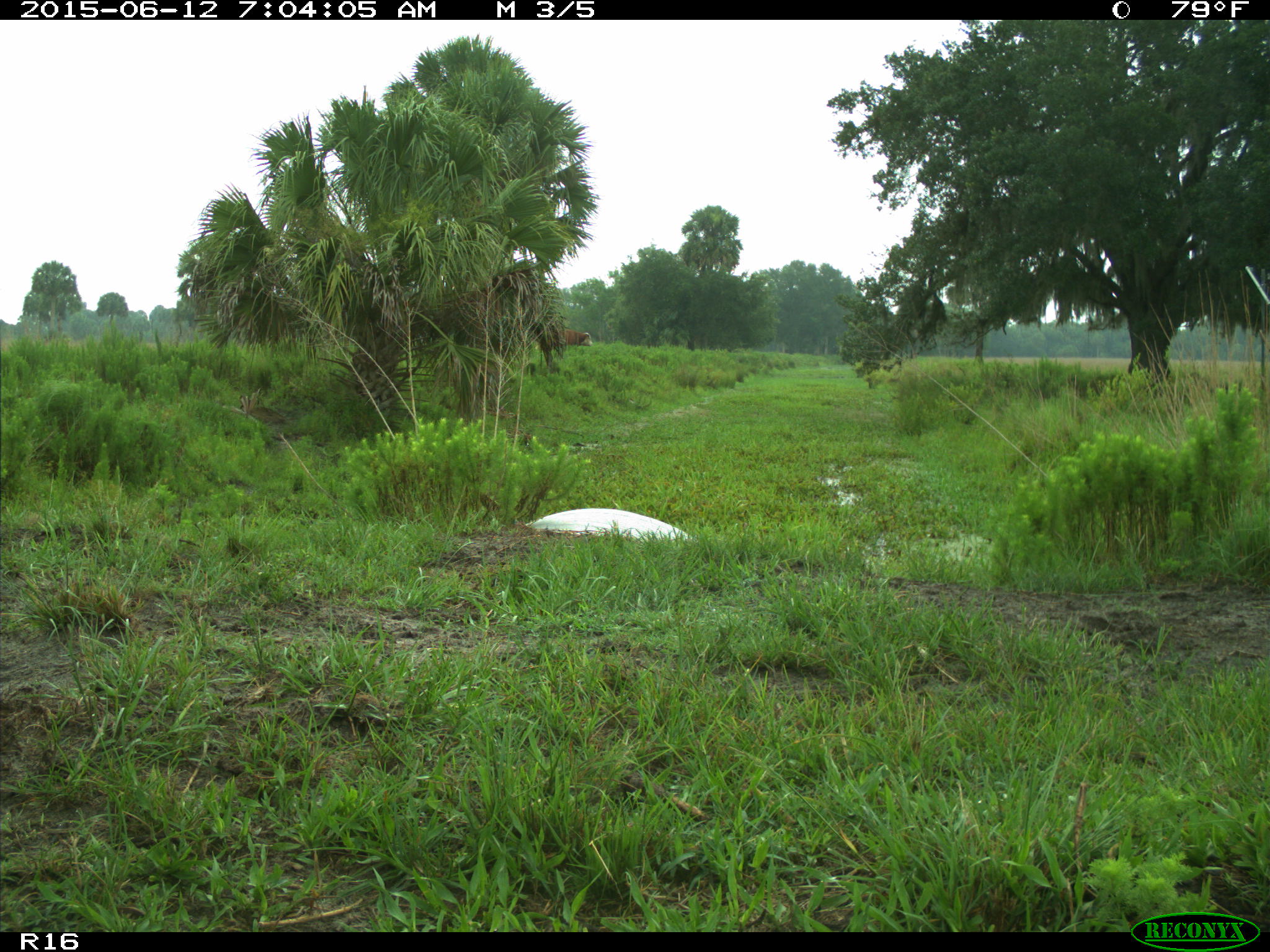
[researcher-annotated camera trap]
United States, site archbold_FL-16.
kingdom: Animalia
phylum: Chordata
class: Mammalia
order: Artiodactyla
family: Bovidae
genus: Bos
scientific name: Bos taurus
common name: domestic cow